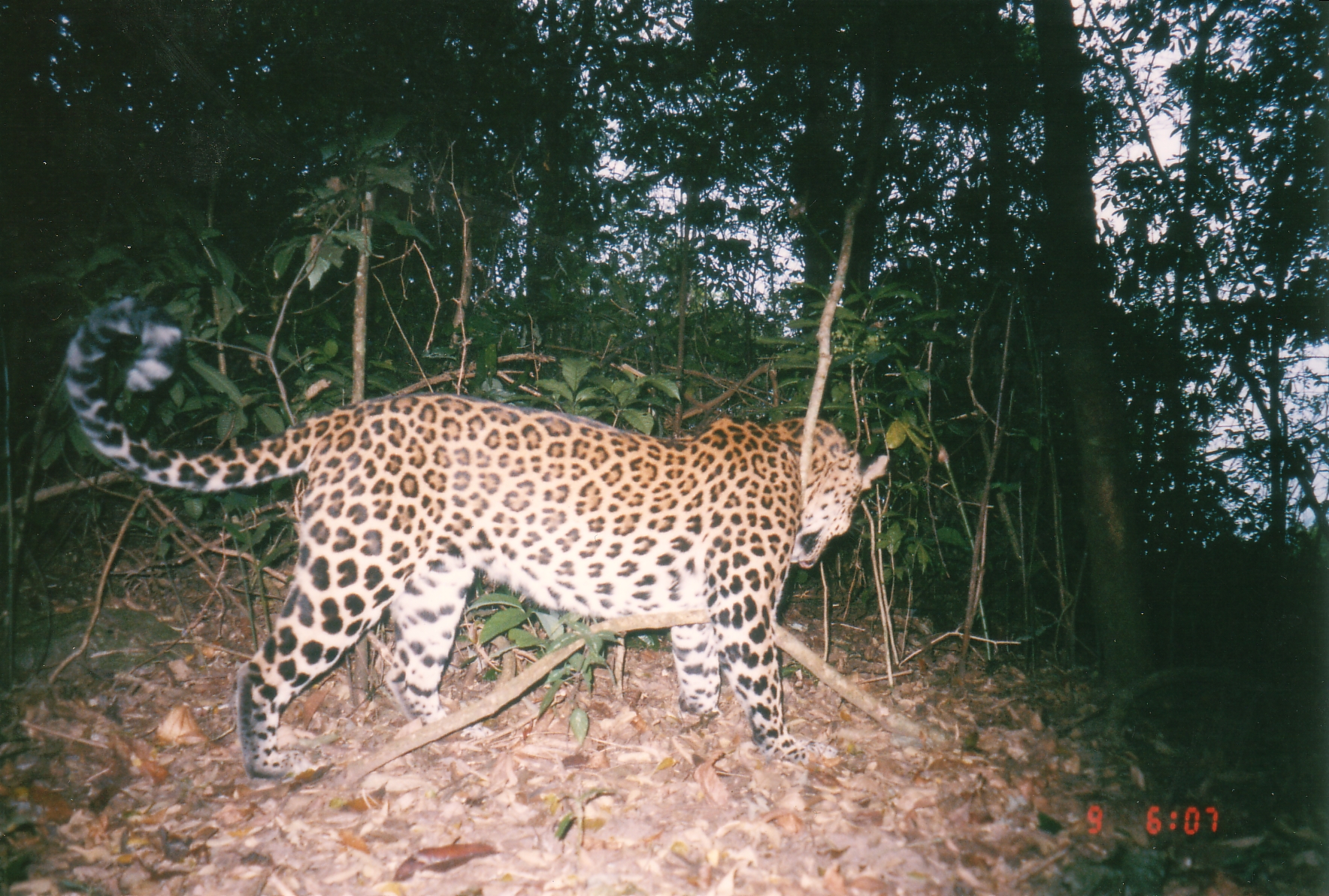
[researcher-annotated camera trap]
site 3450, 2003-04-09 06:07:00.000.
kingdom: Animalia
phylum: Chordata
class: Mammalia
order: Carnivora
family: Felidae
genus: Panthera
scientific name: Panthera pardus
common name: leopard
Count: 1.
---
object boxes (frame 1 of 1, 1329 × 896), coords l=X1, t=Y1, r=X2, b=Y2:
panthera pardus: l=61, t=287, r=889, b=770